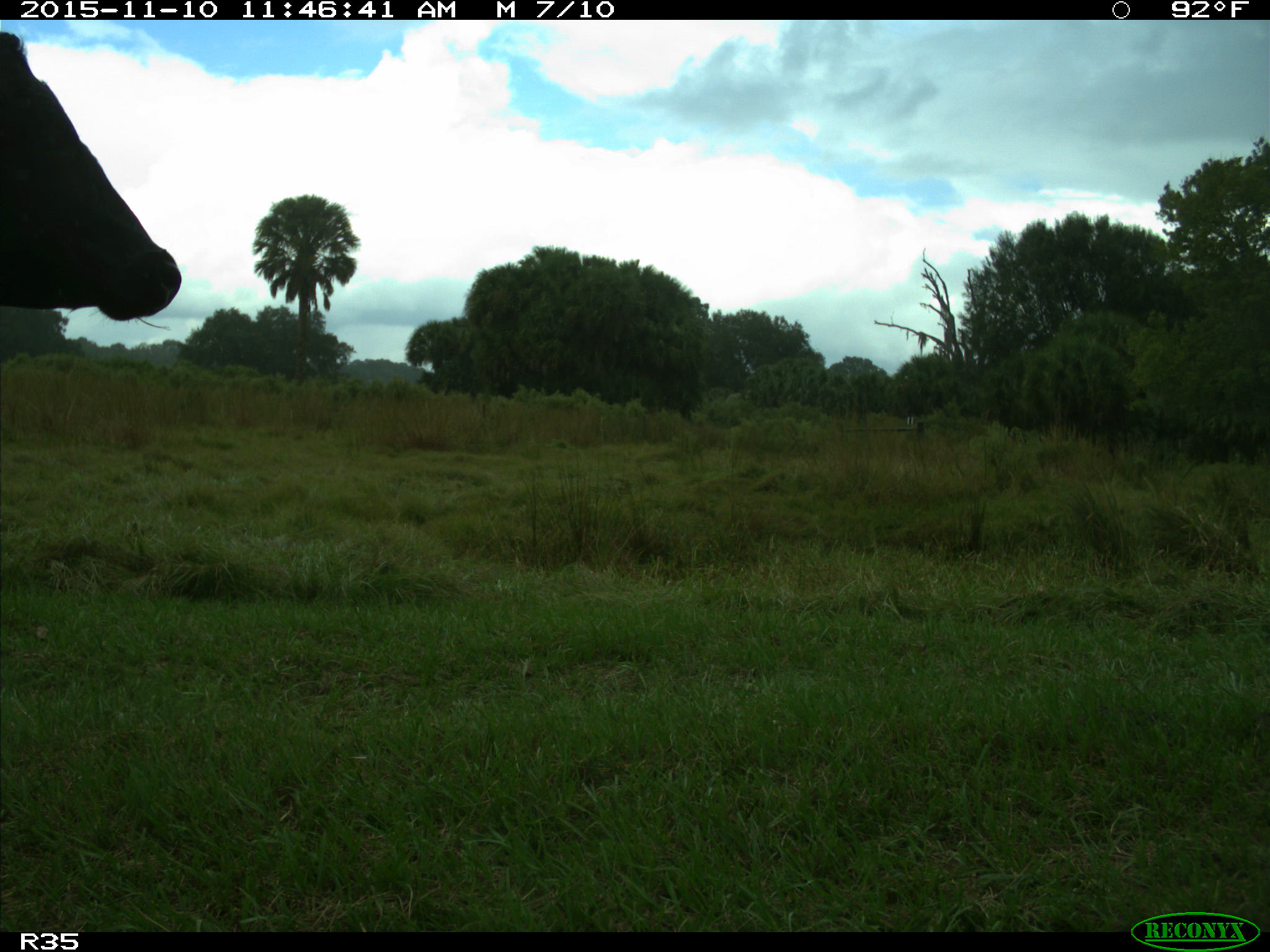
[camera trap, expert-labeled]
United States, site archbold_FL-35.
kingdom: Animalia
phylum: Chordata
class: Mammalia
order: Artiodactyla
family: Bovidae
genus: Bos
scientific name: Bos taurus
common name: domestic cow